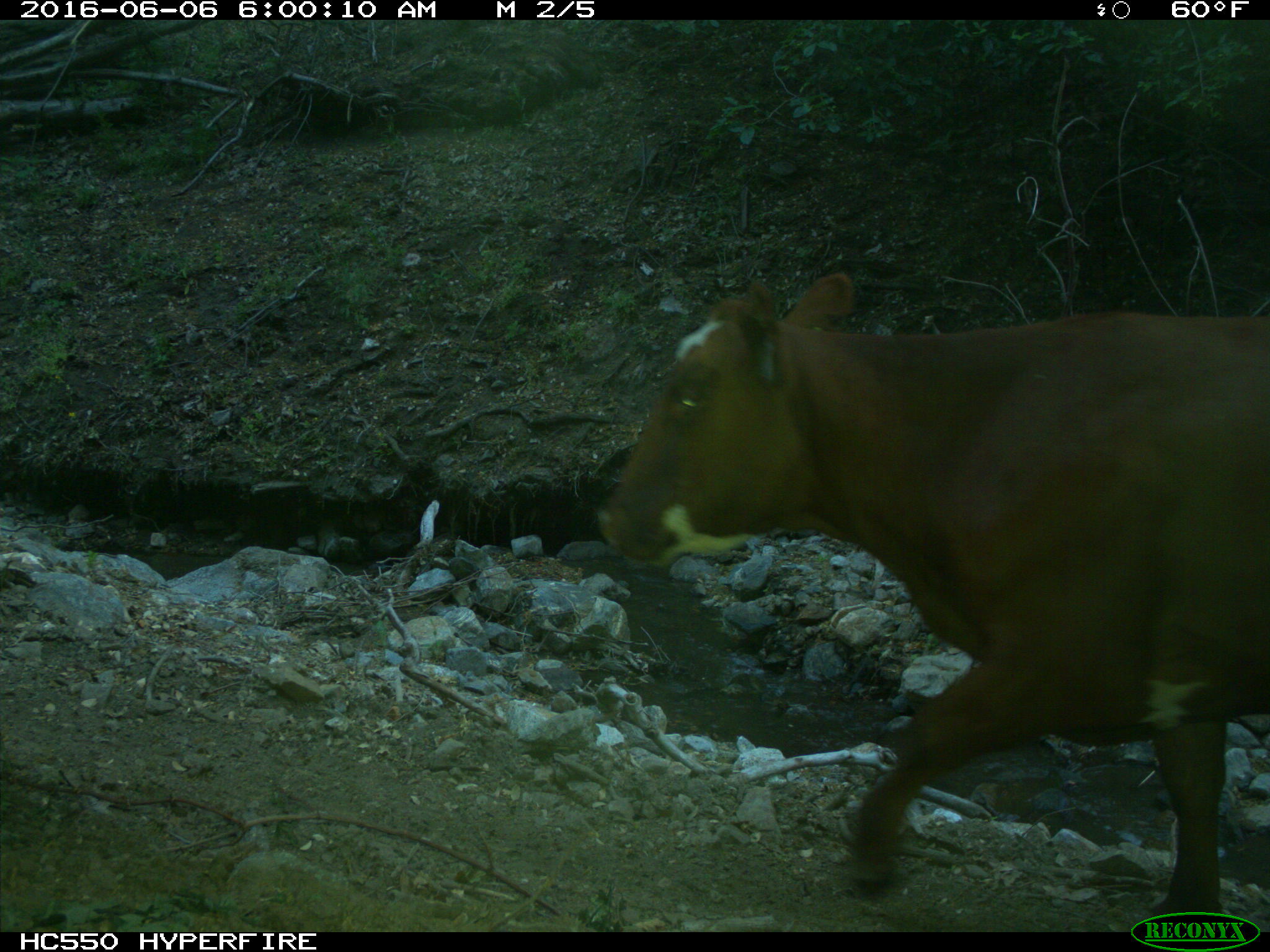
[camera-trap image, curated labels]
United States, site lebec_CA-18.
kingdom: Animalia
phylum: Chordata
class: Mammalia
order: Artiodactyla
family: Bovidae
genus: Bos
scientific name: Bos taurus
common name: domestic cow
Bos taurus (domestic cow).